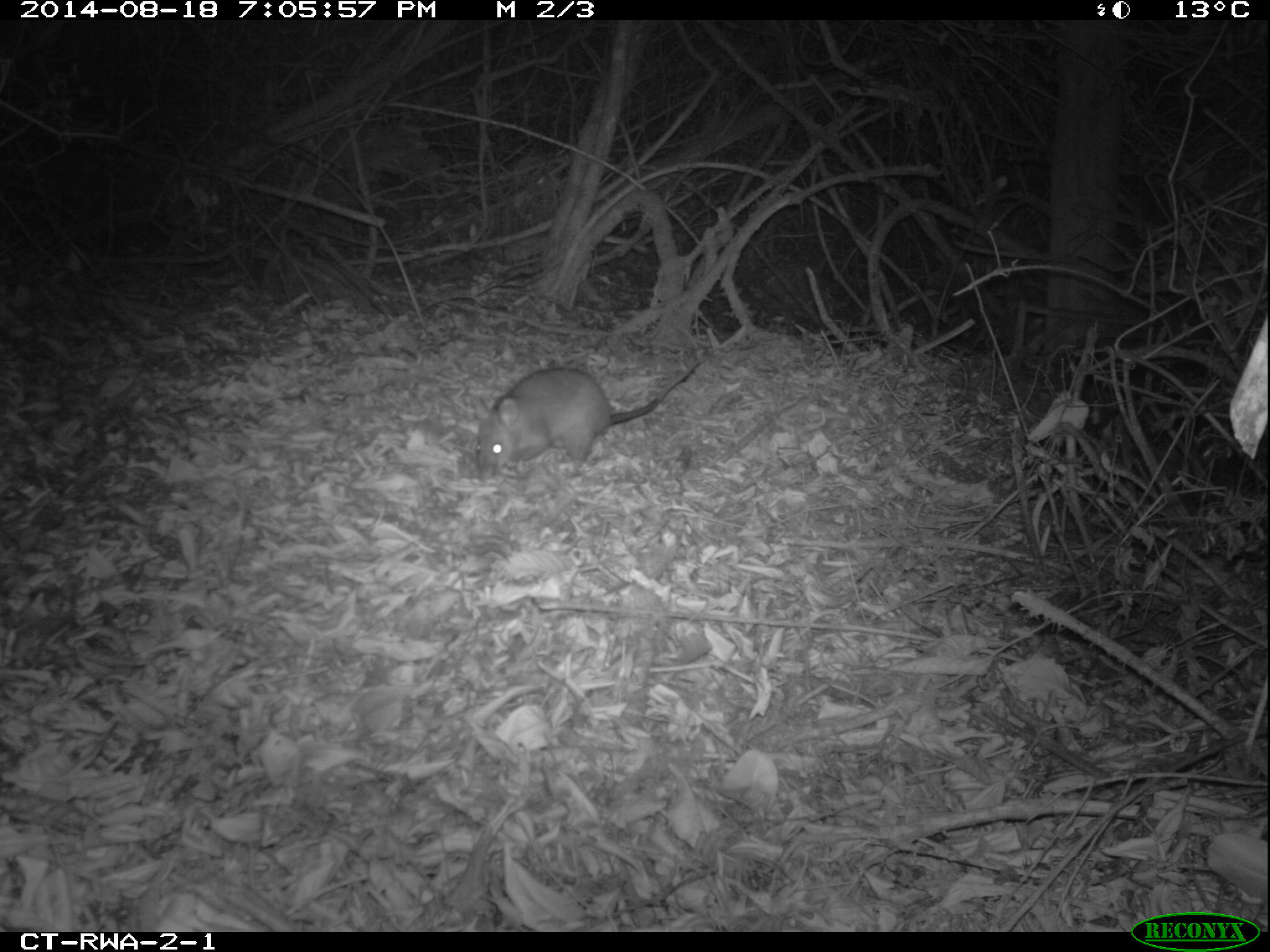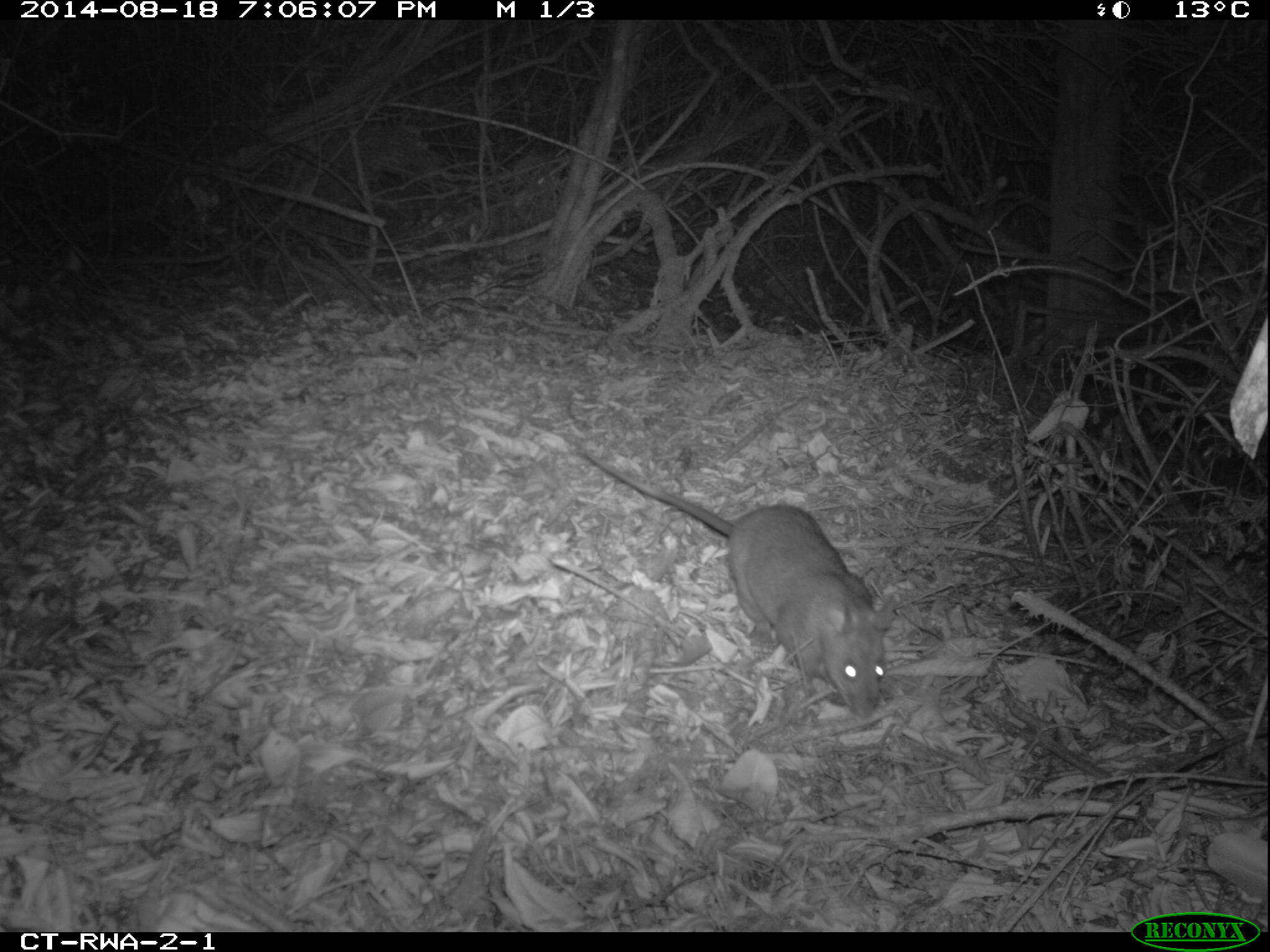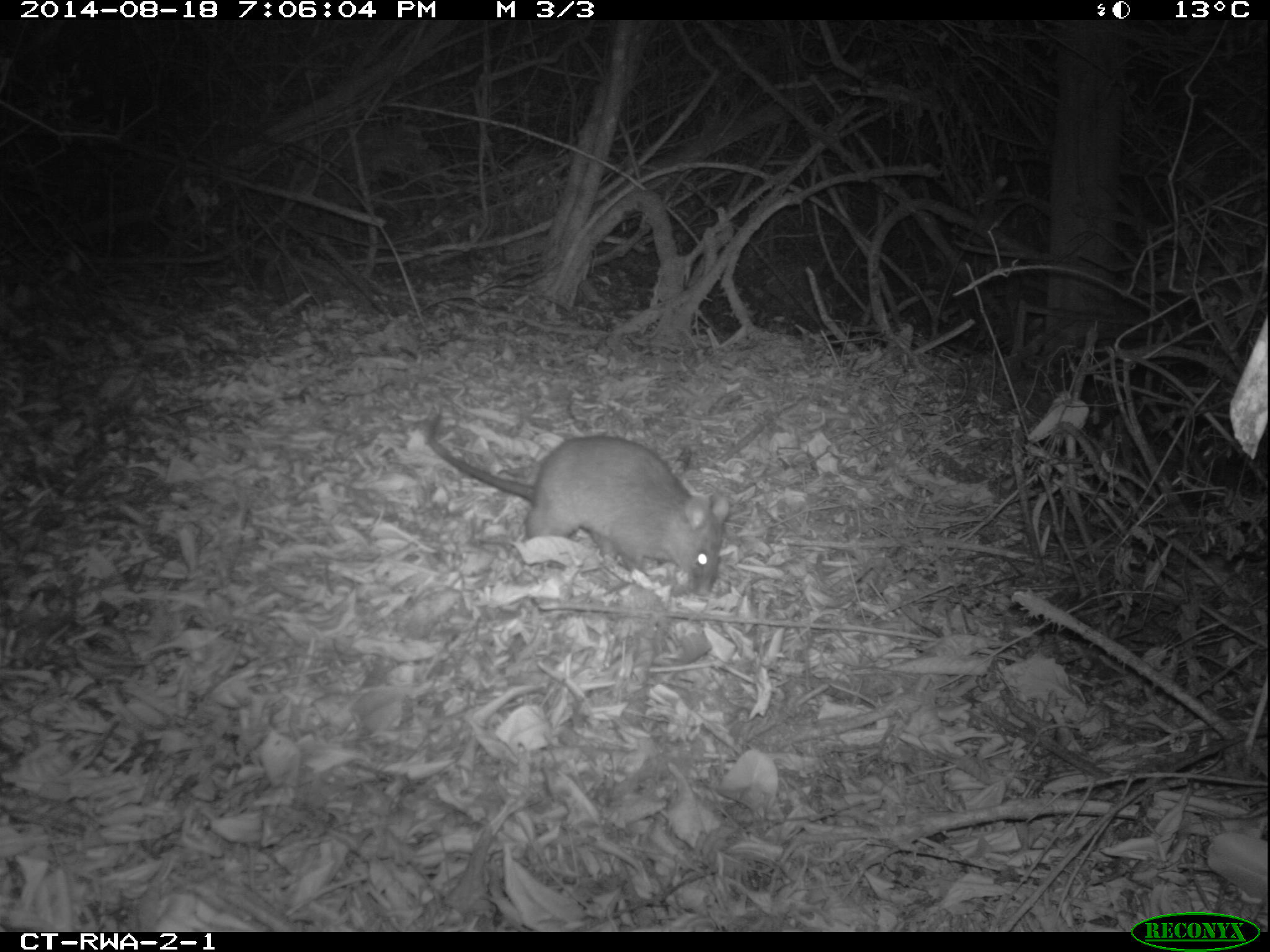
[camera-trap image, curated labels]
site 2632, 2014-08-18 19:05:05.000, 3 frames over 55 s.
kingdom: Animalia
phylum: Chordata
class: Mammalia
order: Rodentia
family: Nesomyidae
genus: Cricetomys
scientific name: Cricetomys gambianus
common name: african giant pouched rat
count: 1